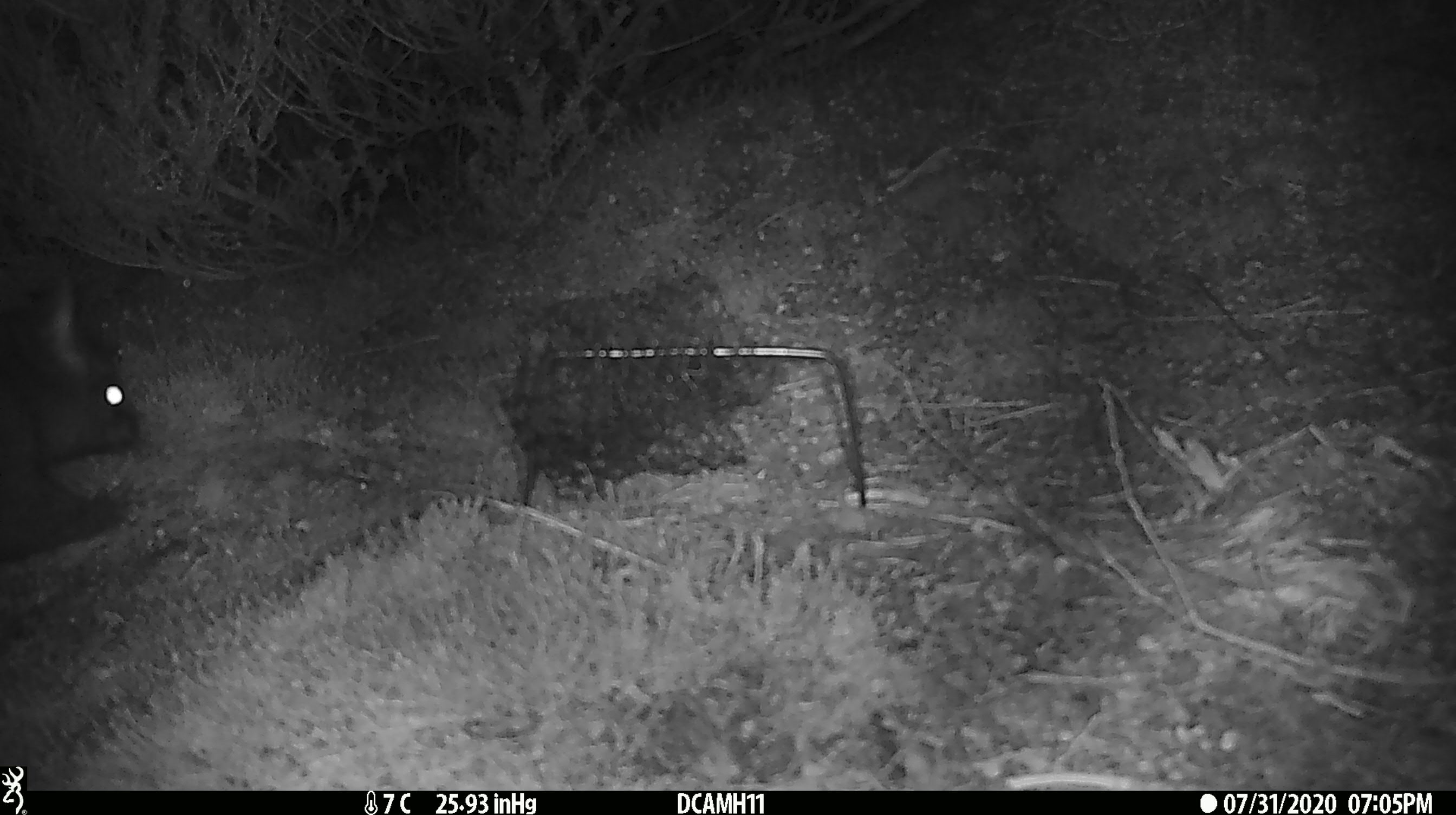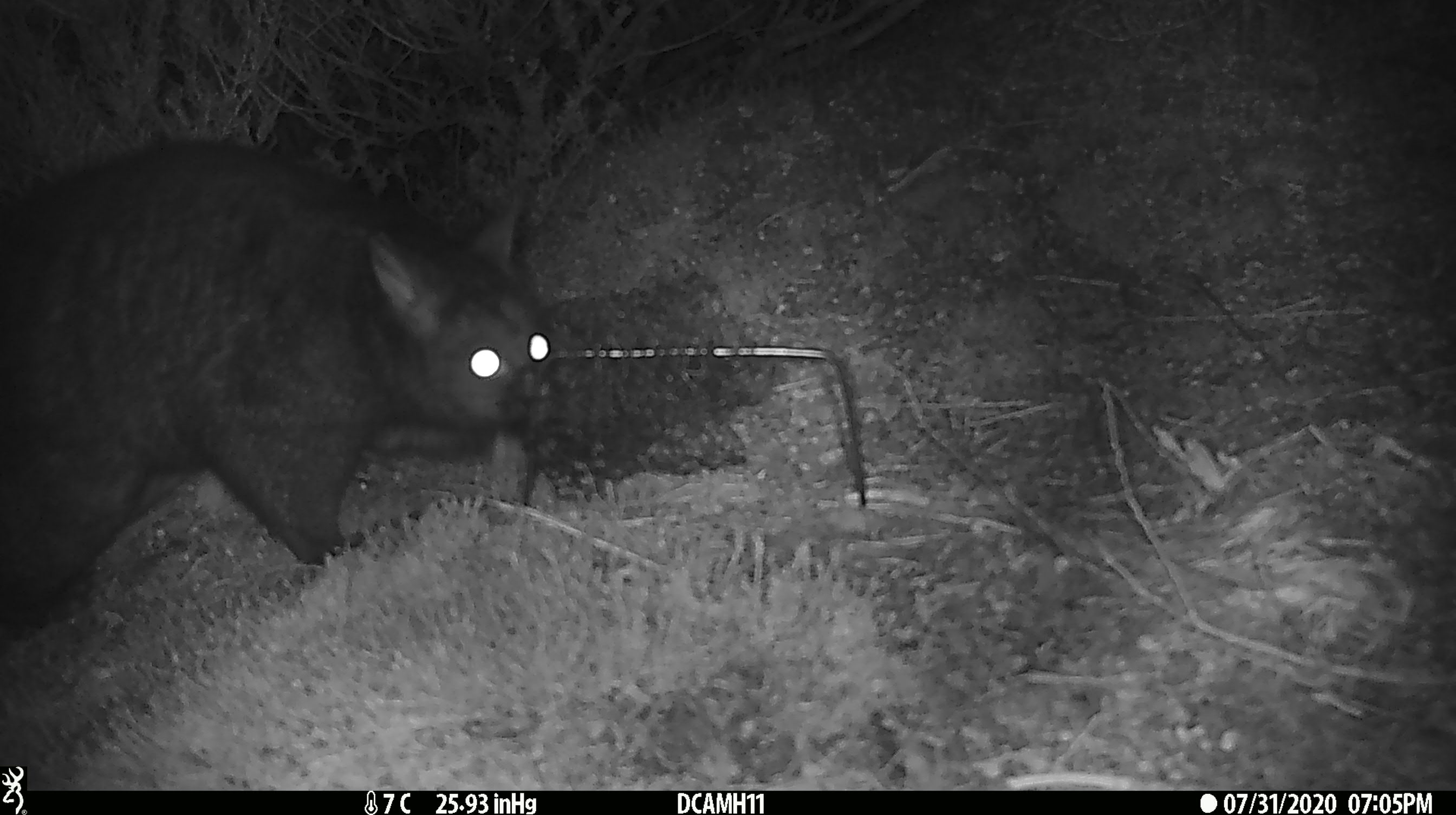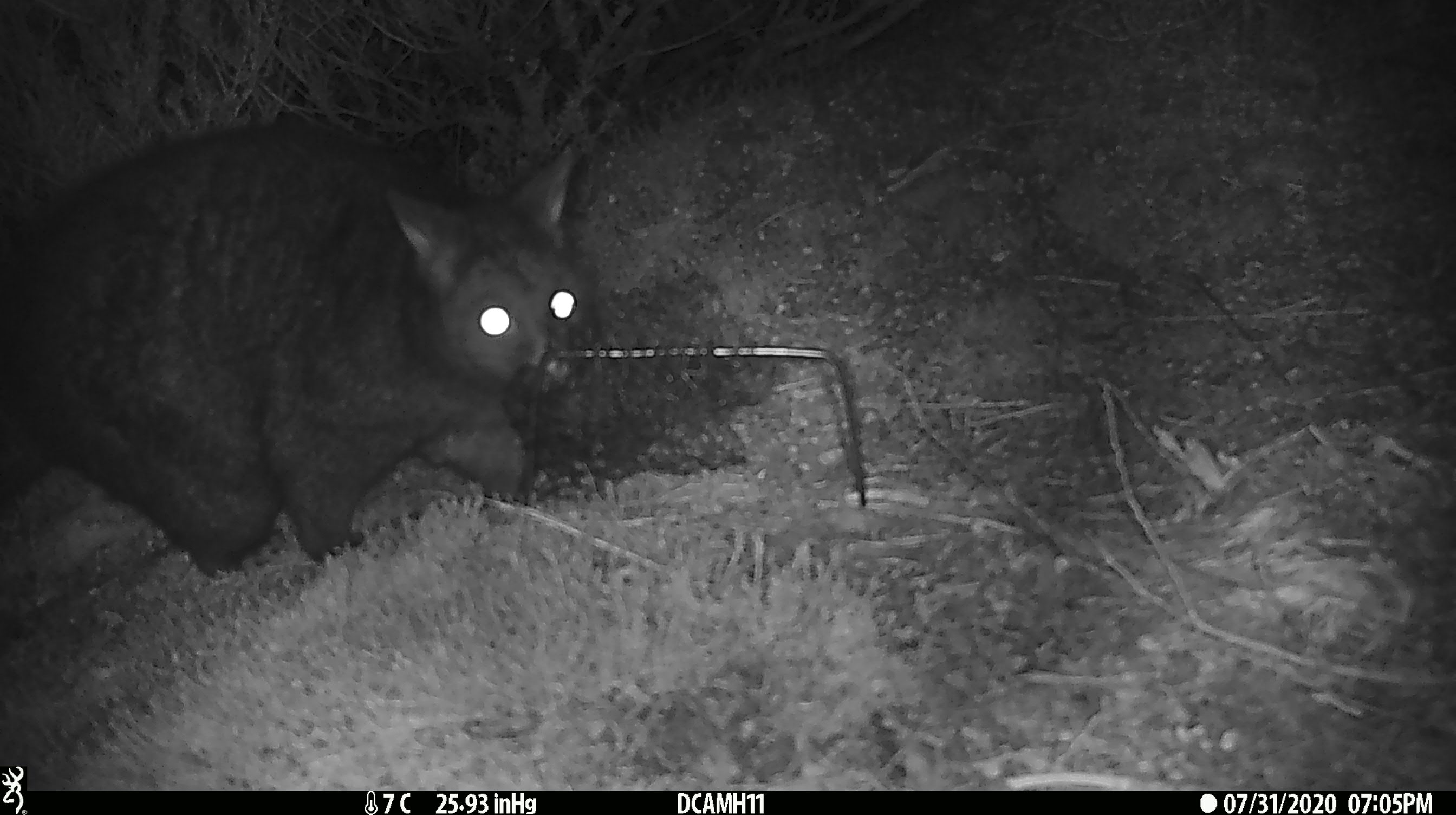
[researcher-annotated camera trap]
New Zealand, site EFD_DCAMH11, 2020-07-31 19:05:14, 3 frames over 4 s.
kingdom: Animalia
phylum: Chordata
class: Mammalia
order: Diprotodontia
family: Phalangeridae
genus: Trichosurus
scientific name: Trichosurus vulpecula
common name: common brushtail possum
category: possum